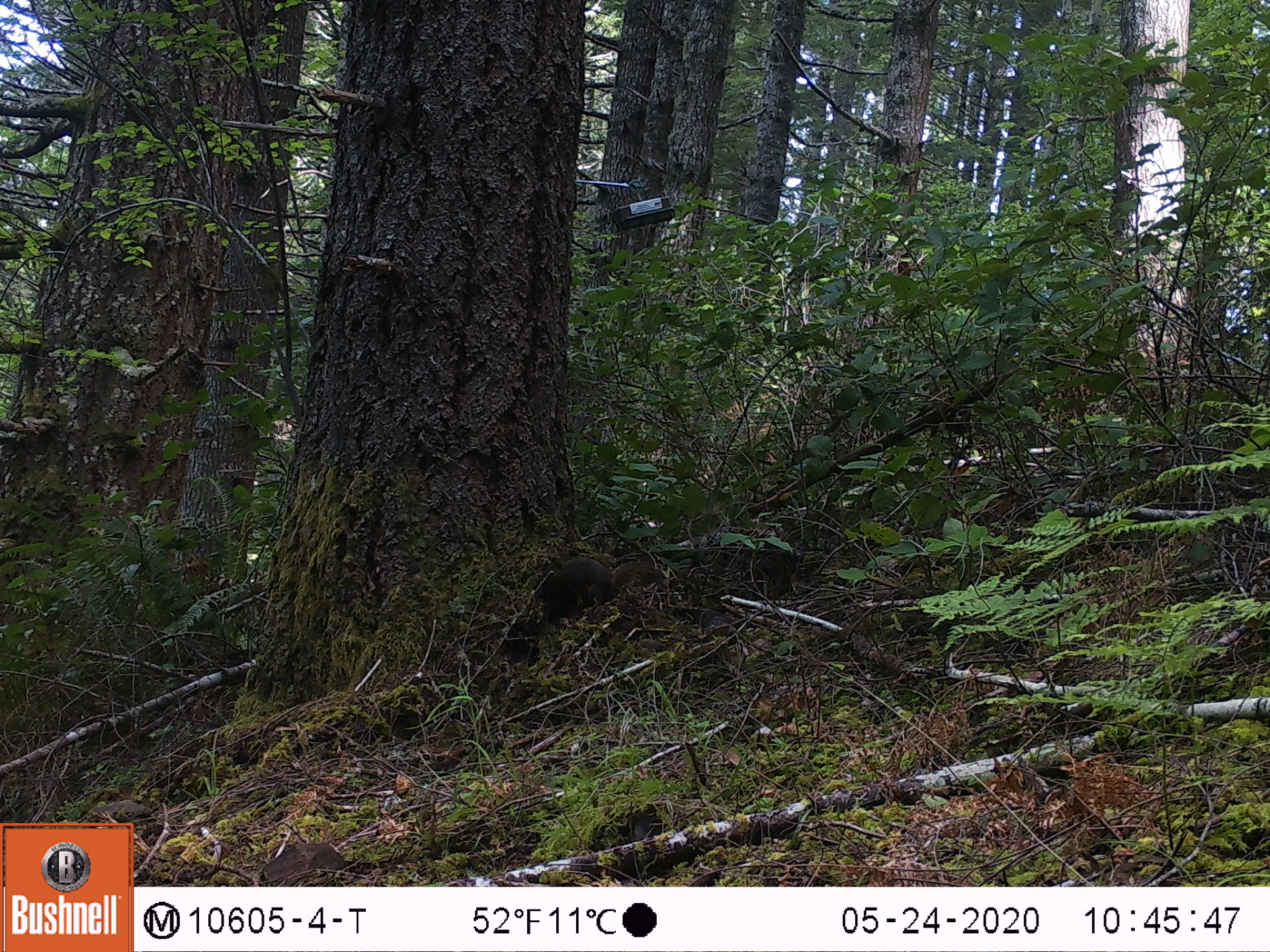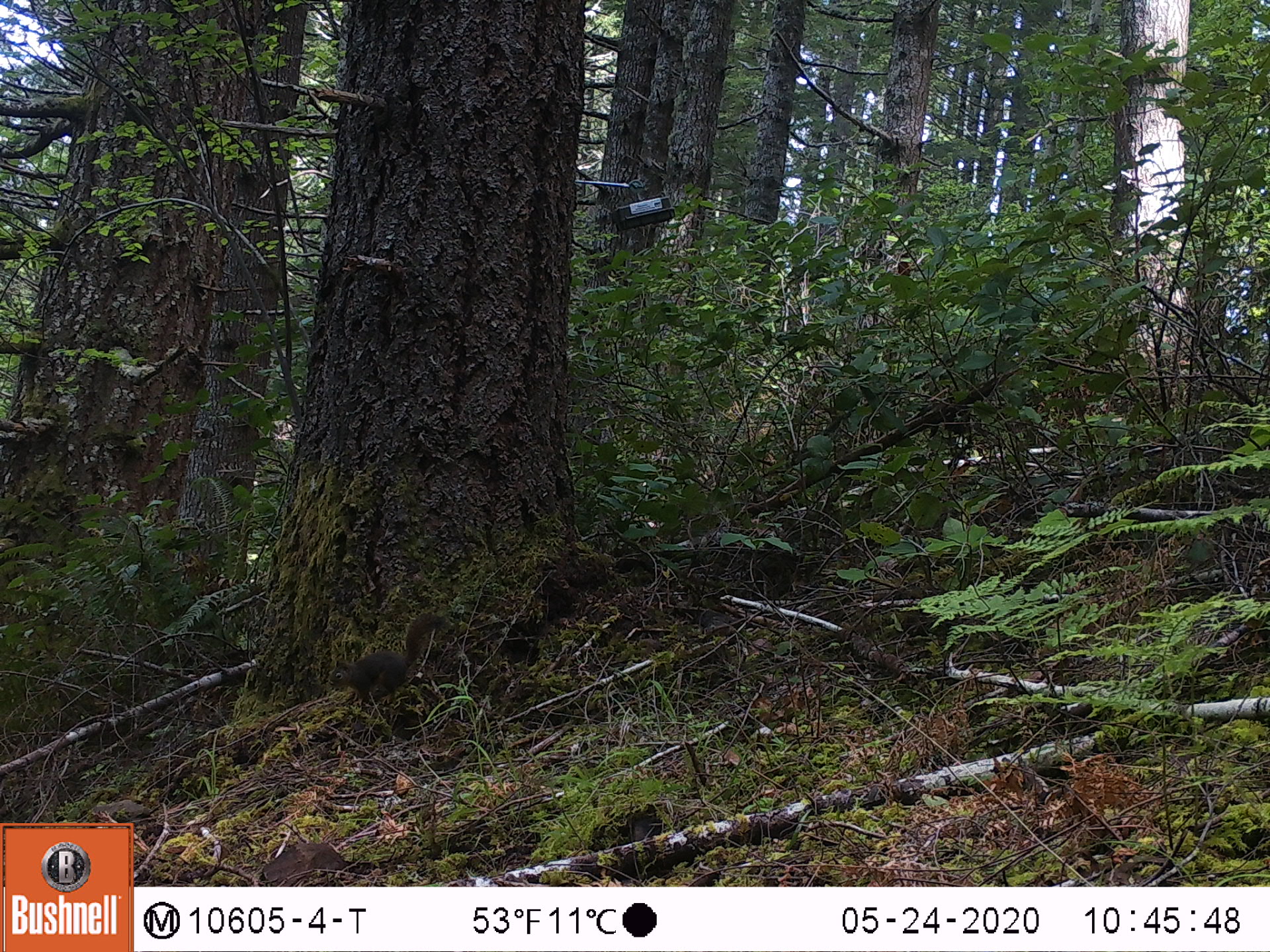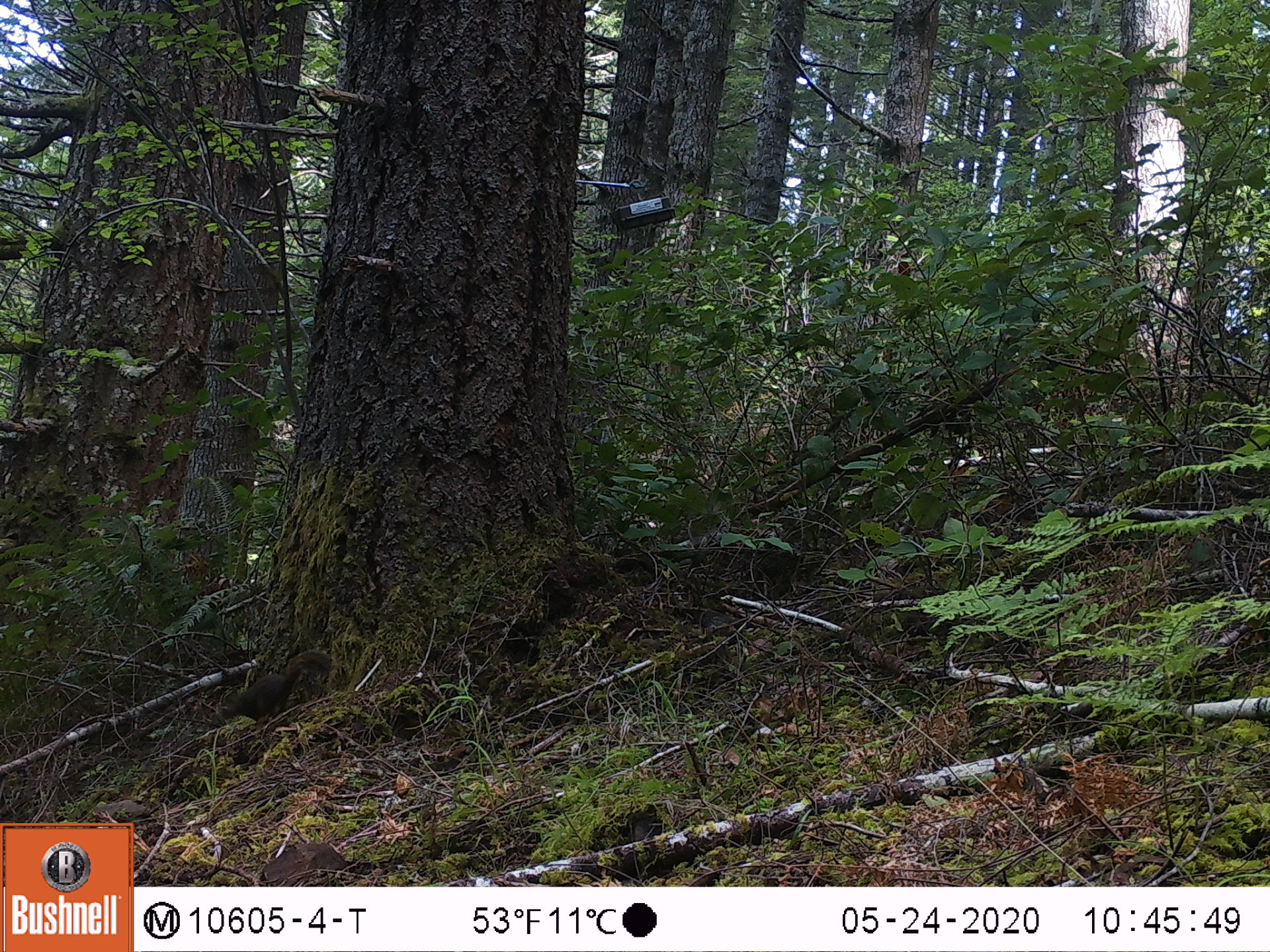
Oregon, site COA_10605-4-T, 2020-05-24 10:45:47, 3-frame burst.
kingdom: Animalia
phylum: Chordata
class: Mammalia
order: Rodentia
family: Sciuridae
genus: Tamiasciurus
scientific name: Tamiasciurus douglasii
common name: douglas squirrel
Douglas squirrel (Tamiasciurus douglasii).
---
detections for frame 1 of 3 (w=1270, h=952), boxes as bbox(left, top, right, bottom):
douglas squirrel: bbox(522, 548, 661, 618)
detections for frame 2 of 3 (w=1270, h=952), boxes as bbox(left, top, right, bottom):
douglas squirrel: bbox(327, 611, 443, 712)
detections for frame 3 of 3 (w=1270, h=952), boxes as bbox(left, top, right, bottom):
douglas squirrel: bbox(208, 646, 335, 728)